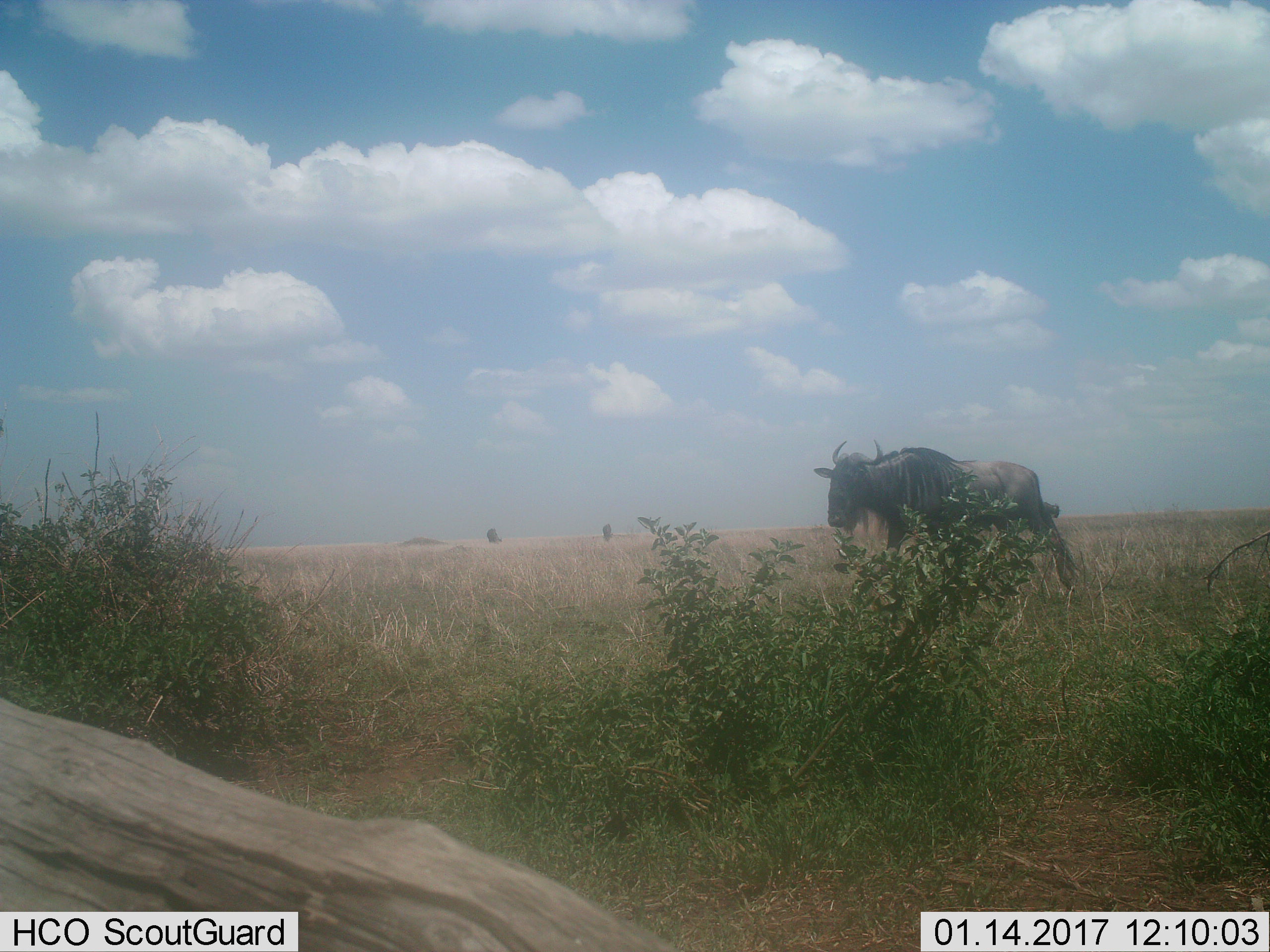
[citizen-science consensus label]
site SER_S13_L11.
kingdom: Animalia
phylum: Chordata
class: Mammalia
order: Artiodactyla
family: Bovidae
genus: Connochaetes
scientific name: Connochaetes taurinus taurinus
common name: blue wildebeest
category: wildebeestblue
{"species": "wildebeestblue (blue wildebeest) (Connochaetes taurinus taurinus)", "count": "4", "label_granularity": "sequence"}